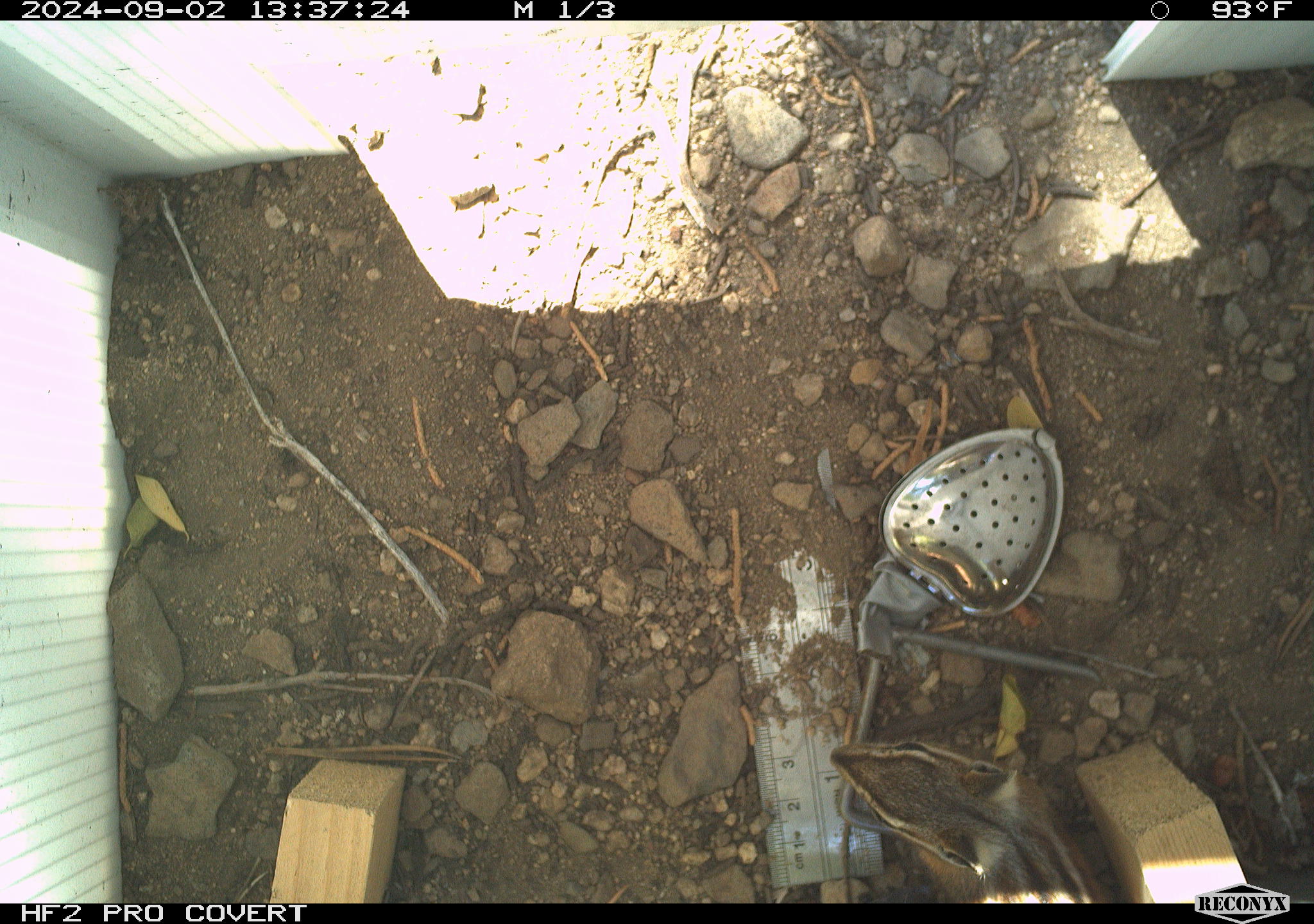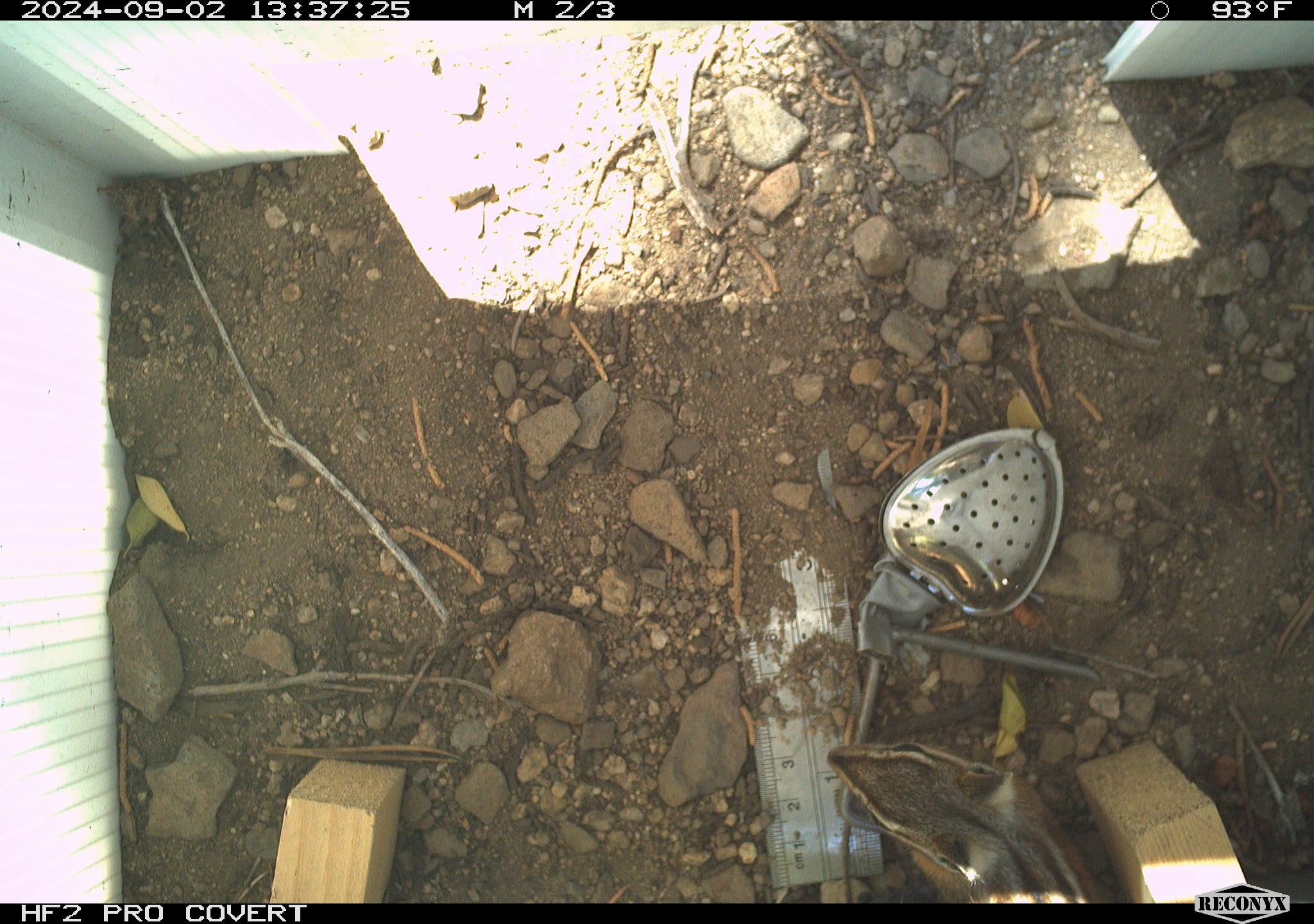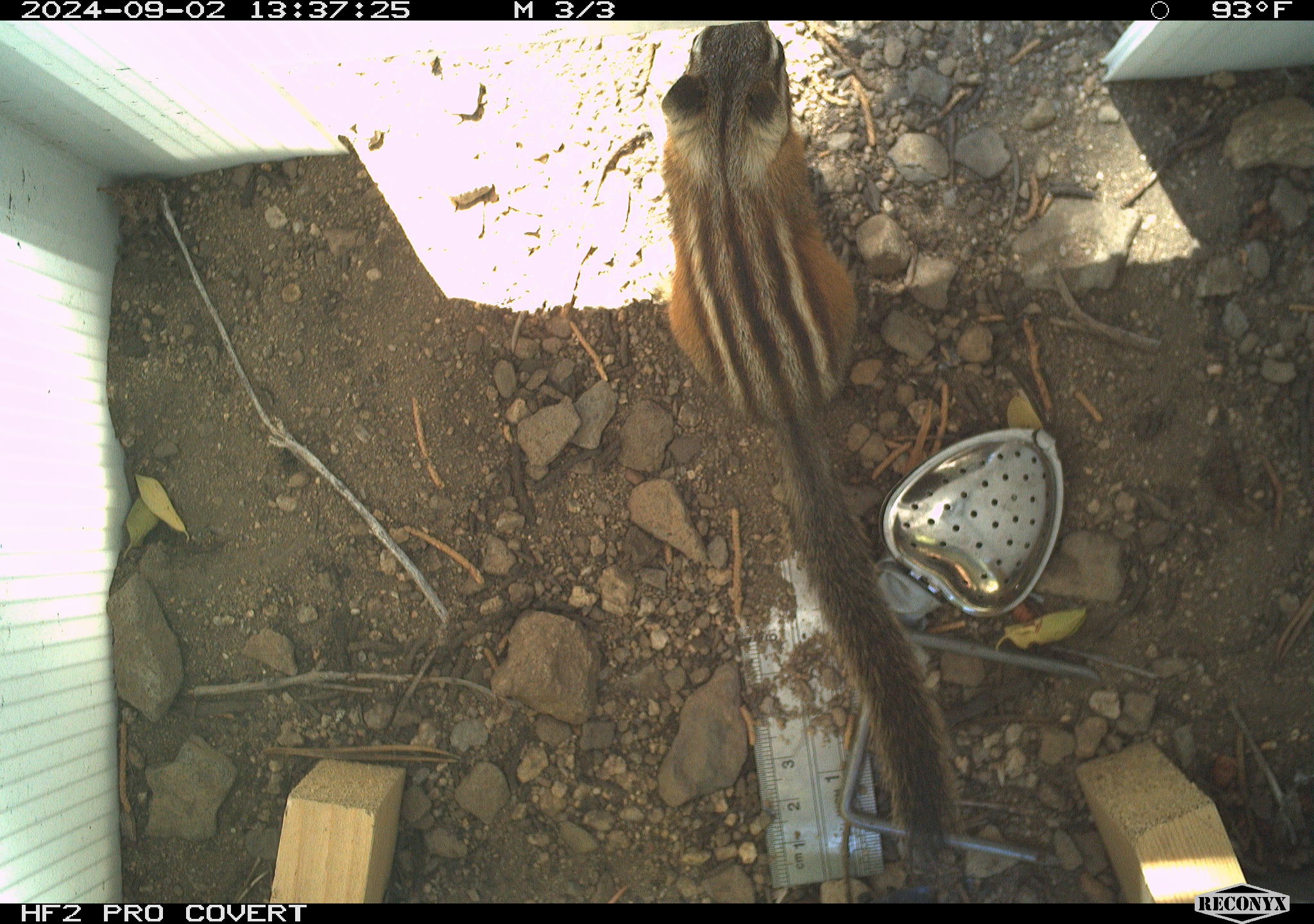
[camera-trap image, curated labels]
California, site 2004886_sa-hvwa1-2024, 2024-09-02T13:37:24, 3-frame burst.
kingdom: Animalia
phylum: Chordata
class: Mammalia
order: Rodentia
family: Sciuridae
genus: Neotamias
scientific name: Neotamias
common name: western chipmunks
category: neotamias species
Neotamias species (western chipmunks) (Neotamias).